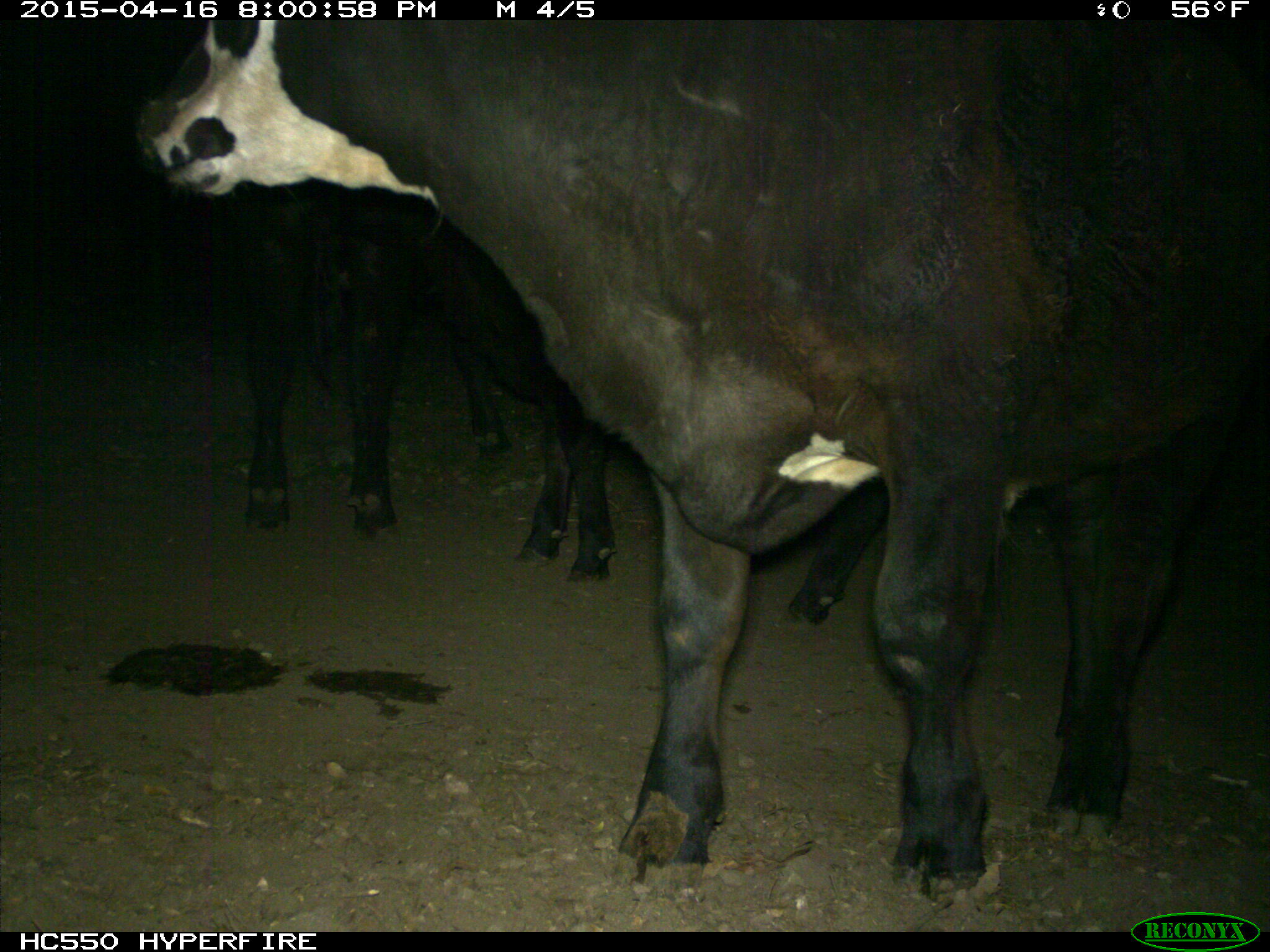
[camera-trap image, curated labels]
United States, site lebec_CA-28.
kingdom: Animalia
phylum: Chordata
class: Mammalia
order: Artiodactyla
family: Bovidae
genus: Bos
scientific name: Bos taurus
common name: domestic cow